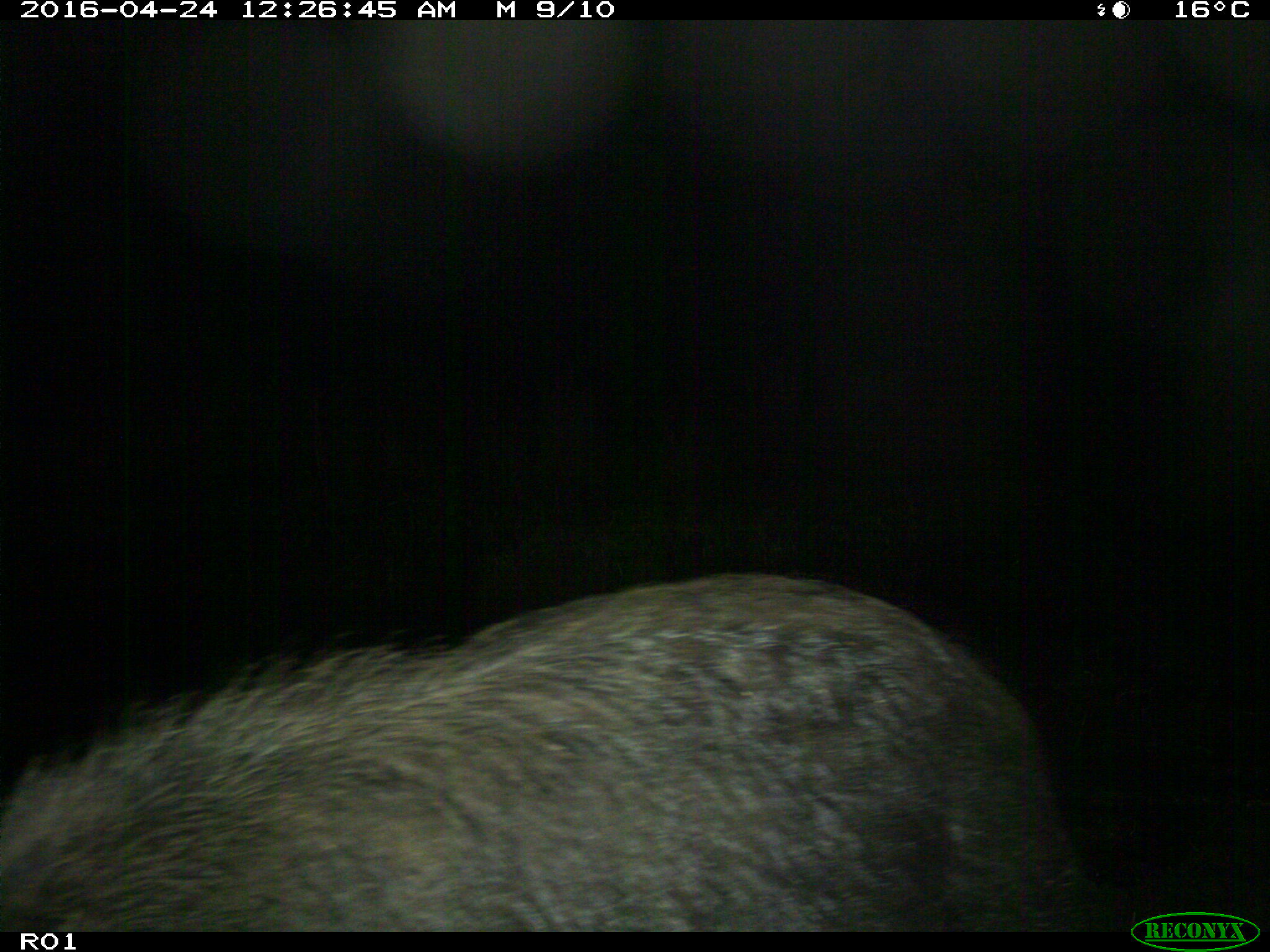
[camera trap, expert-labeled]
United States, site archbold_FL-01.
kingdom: Animalia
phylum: Chordata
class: Mammalia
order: Artiodactyla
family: Suidae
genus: Sus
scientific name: Sus scrofa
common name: wild boar